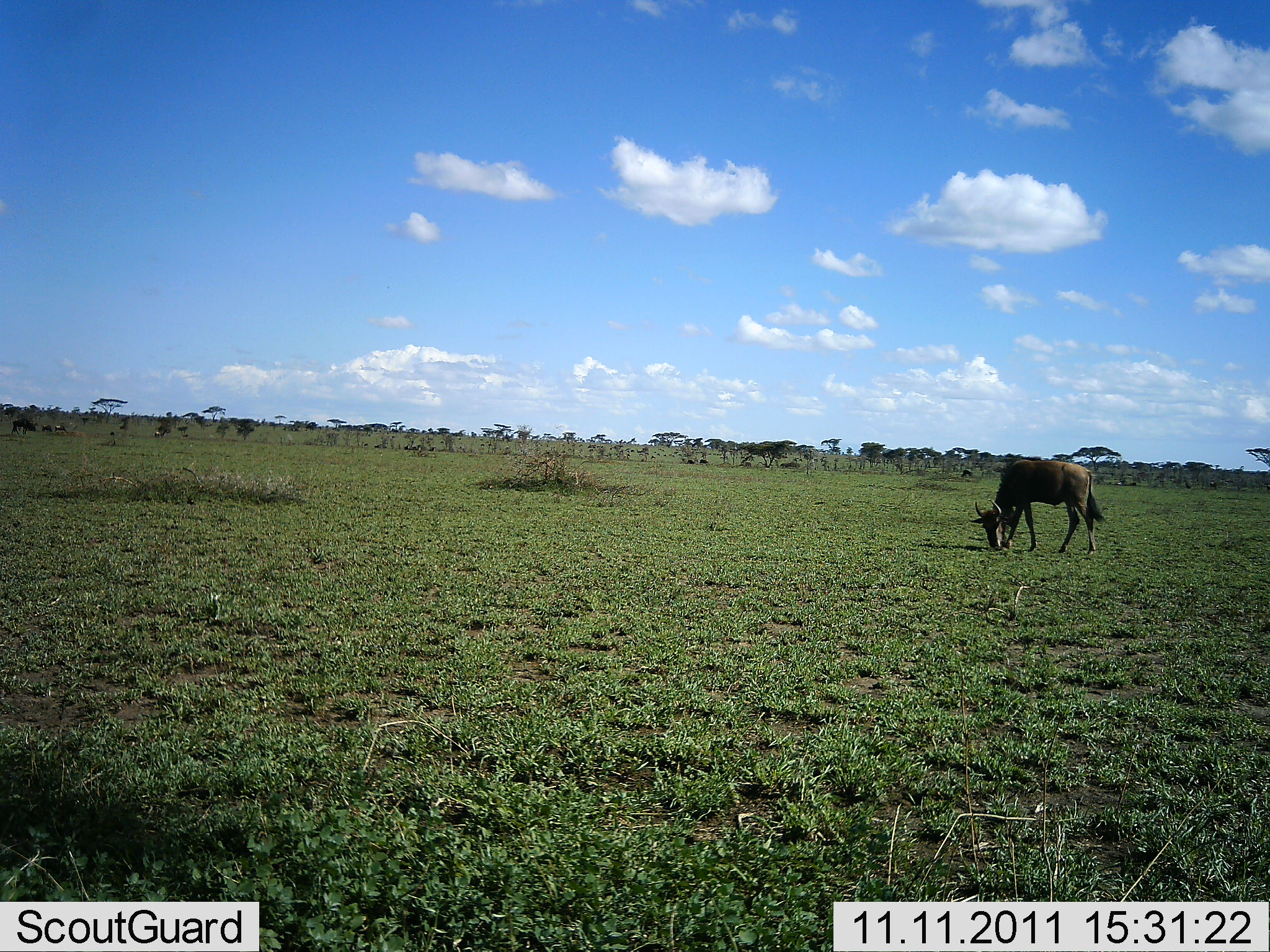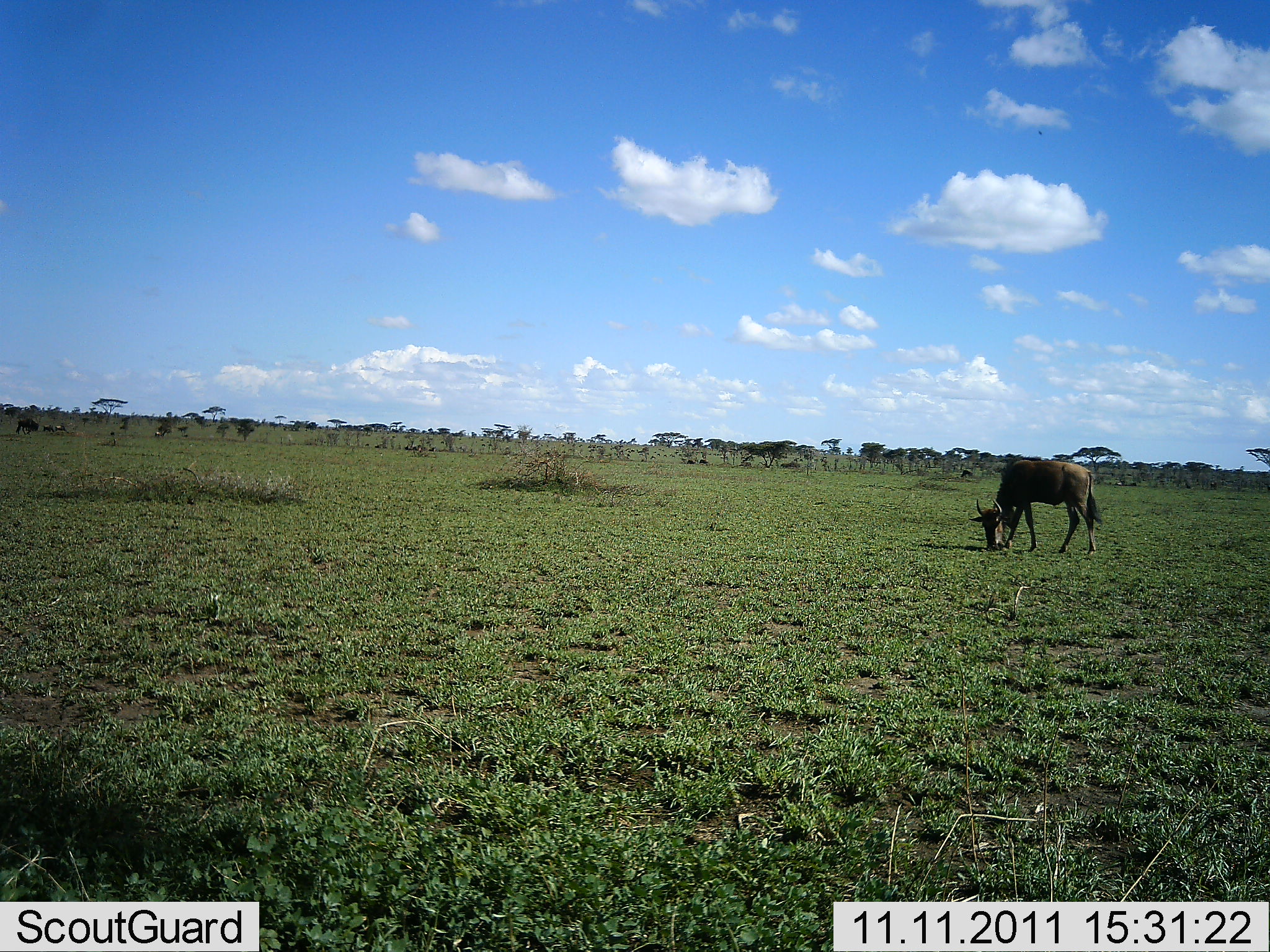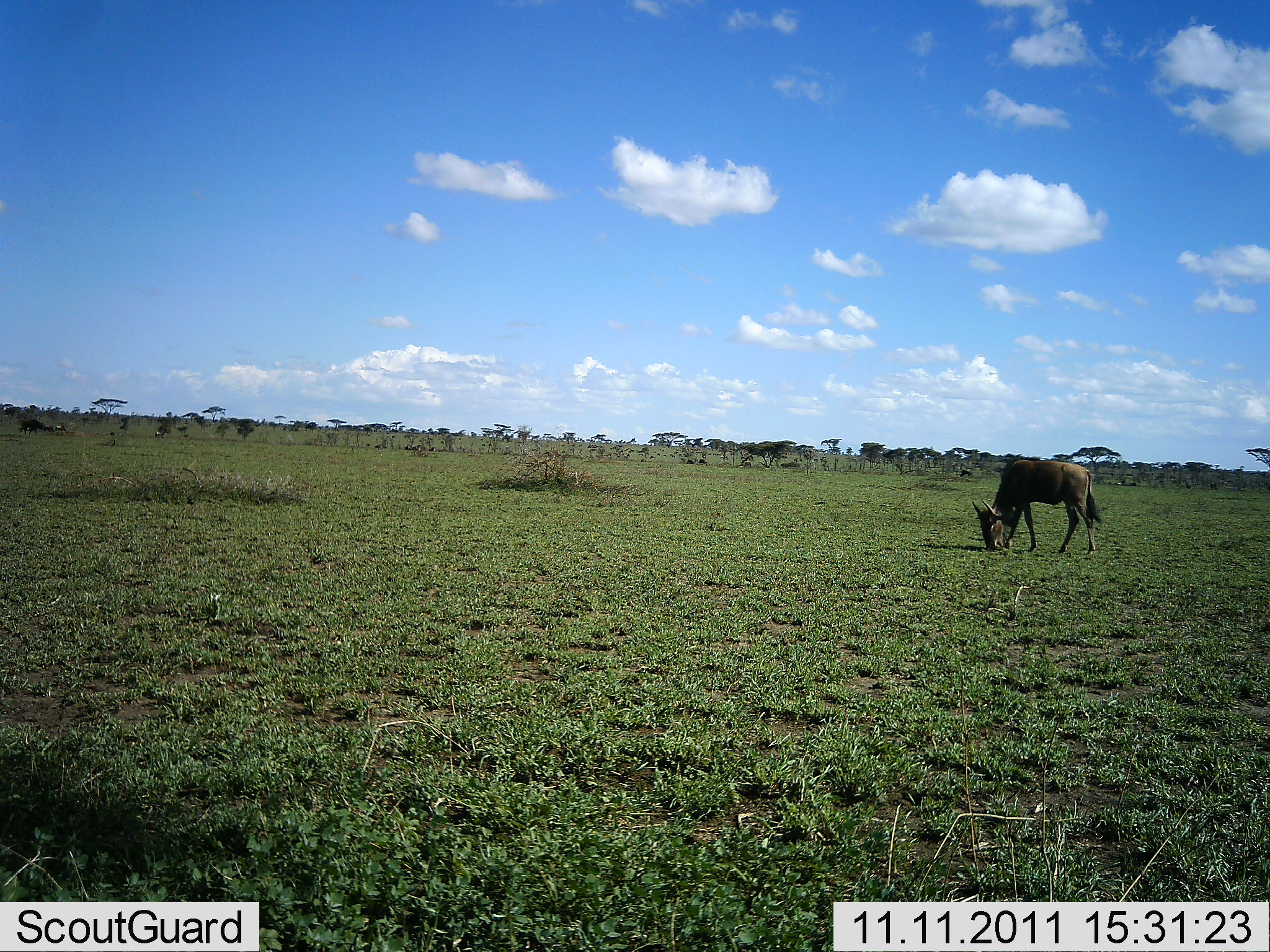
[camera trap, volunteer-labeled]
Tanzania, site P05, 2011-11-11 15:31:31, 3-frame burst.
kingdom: Animalia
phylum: Chordata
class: Mammalia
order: Artiodactyla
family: Bovidae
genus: Connochaetes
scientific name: Connochaetes taurinus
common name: blue wildebeest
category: wildebeest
Wildebeest (blue wildebeest) (Connochaetes taurinus), count 1. Behavior (volunteer vote fractions): standing 10%, resting 0%, moving 20%, interacting 0%. Young present (vote fraction): 10%. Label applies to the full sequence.